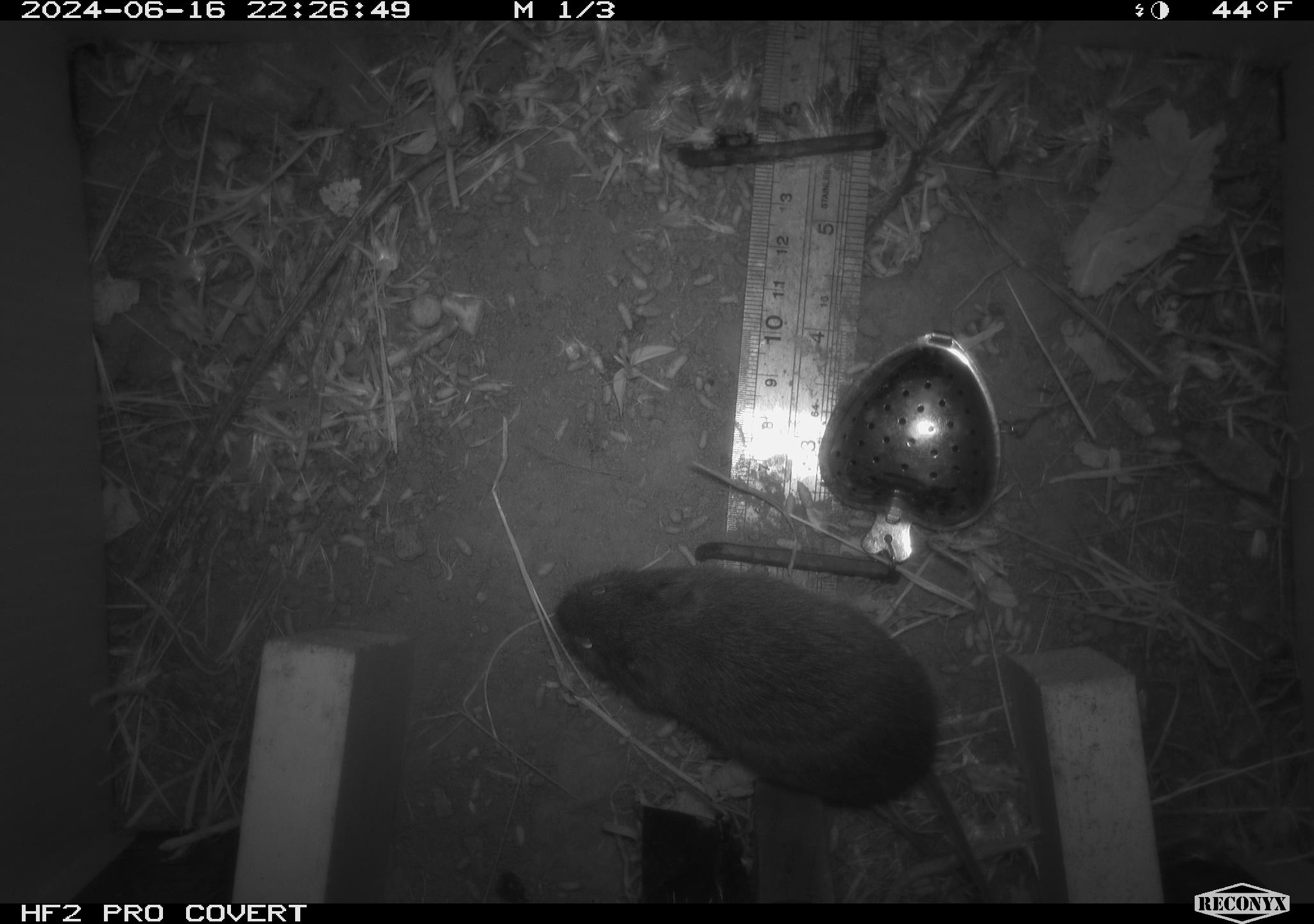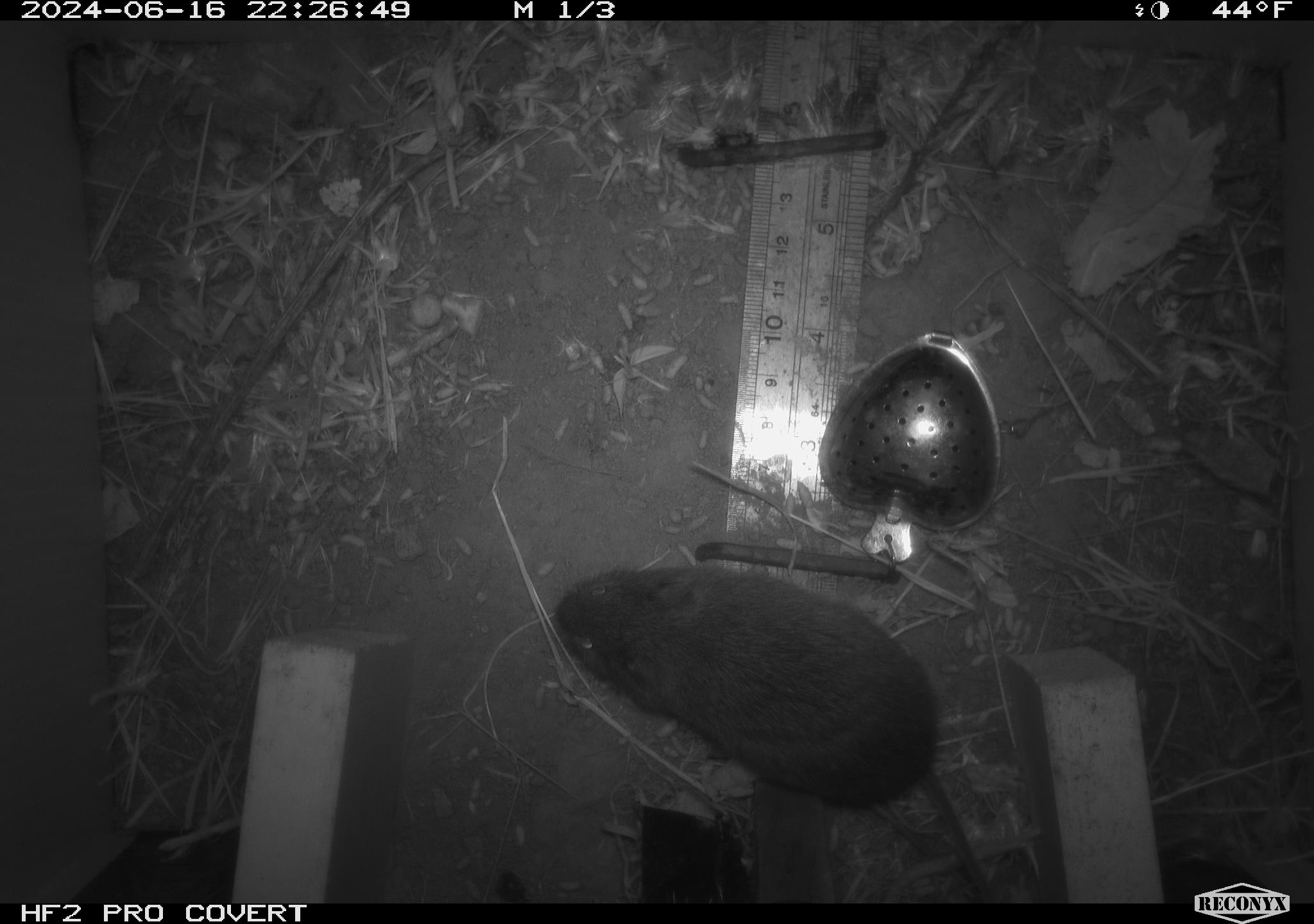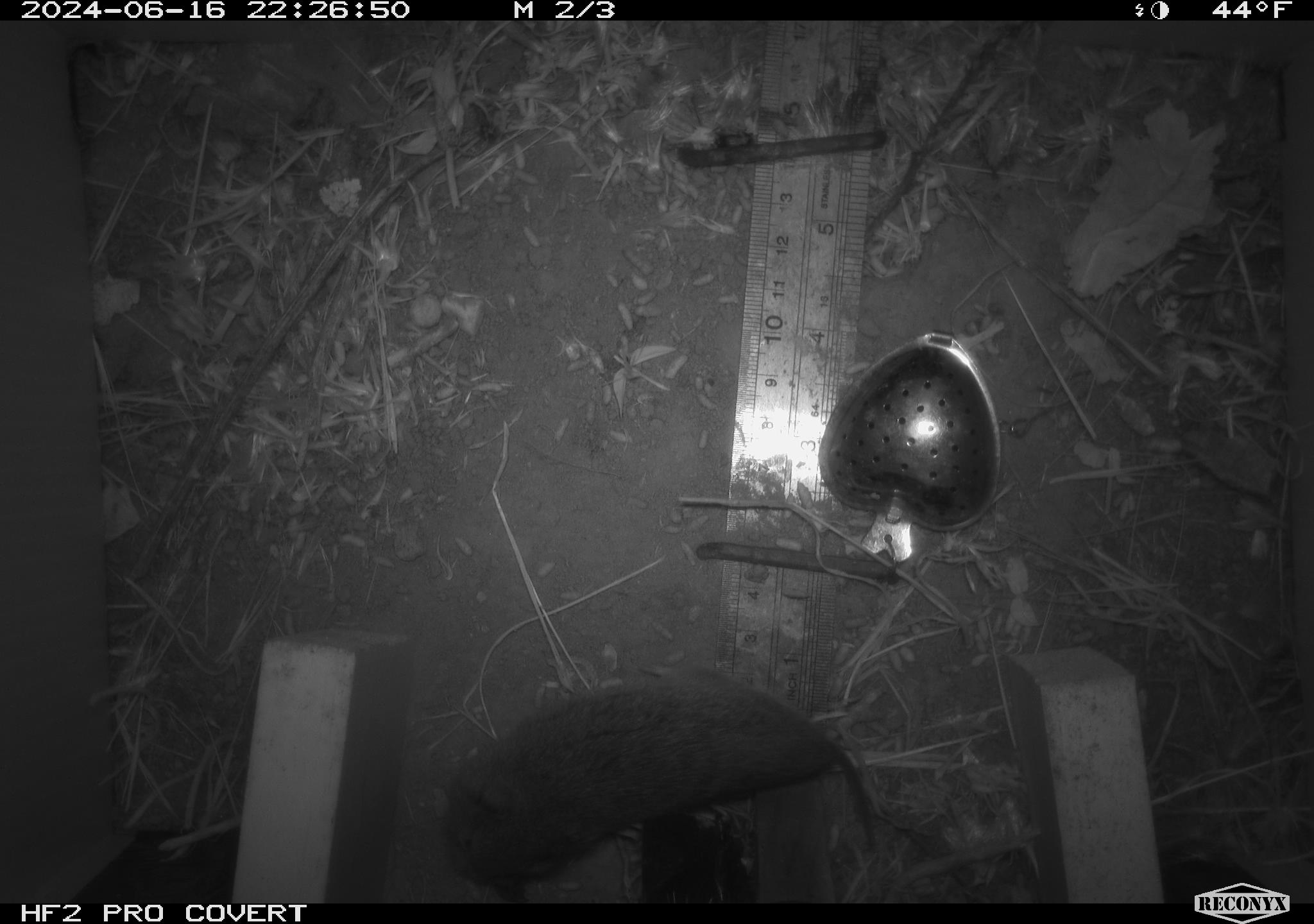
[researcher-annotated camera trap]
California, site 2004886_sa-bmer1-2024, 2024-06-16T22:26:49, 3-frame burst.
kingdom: Animalia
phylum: Chordata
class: Mammalia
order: Rodentia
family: Cricetidae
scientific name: Cricetidae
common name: hamsters, voles, lemmings, and allies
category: cricetidae family